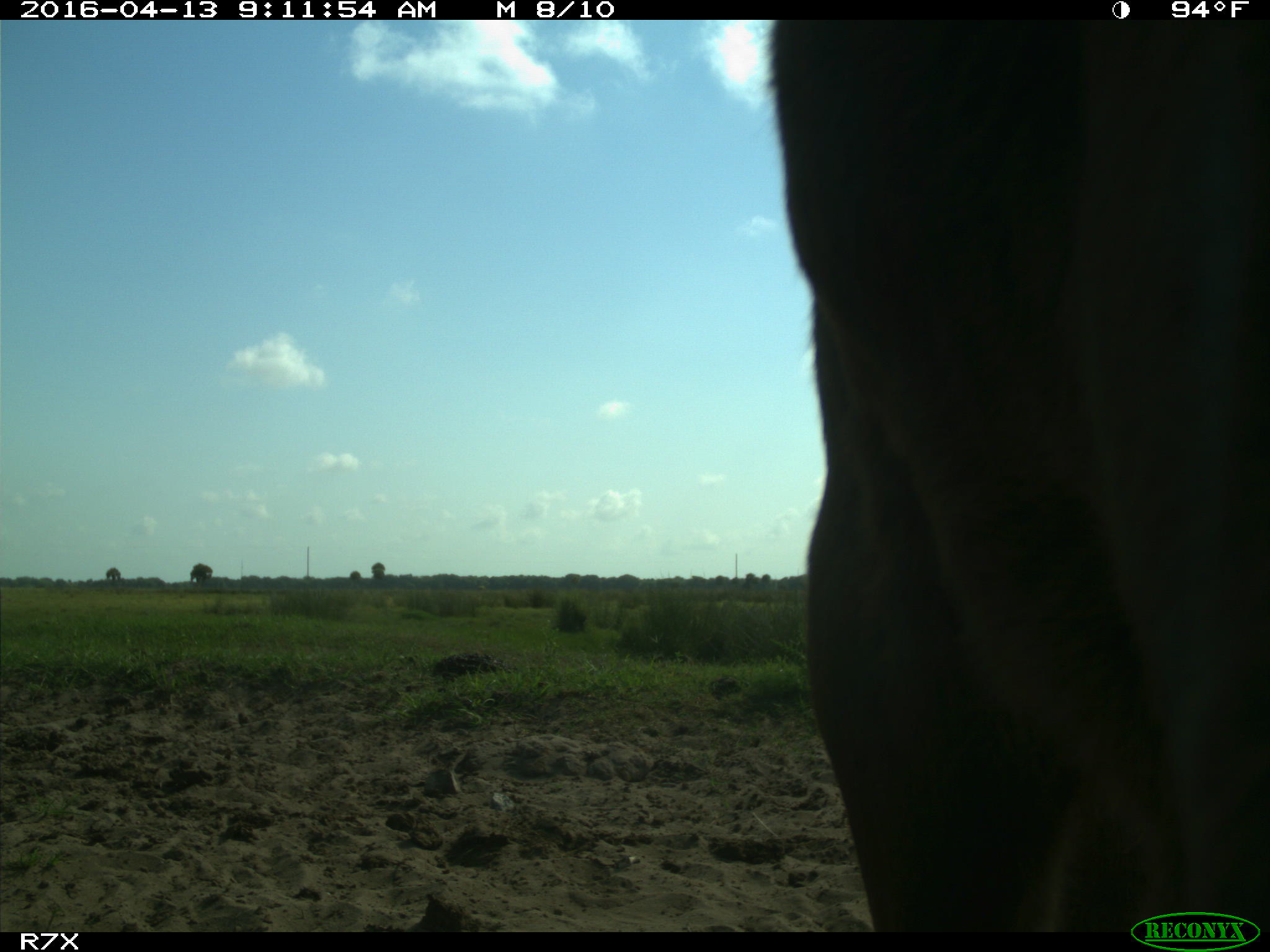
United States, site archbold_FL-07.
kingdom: Animalia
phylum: Chordata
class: Mammalia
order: Artiodactyla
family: Bovidae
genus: Bos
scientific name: Bos taurus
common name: domestic cow